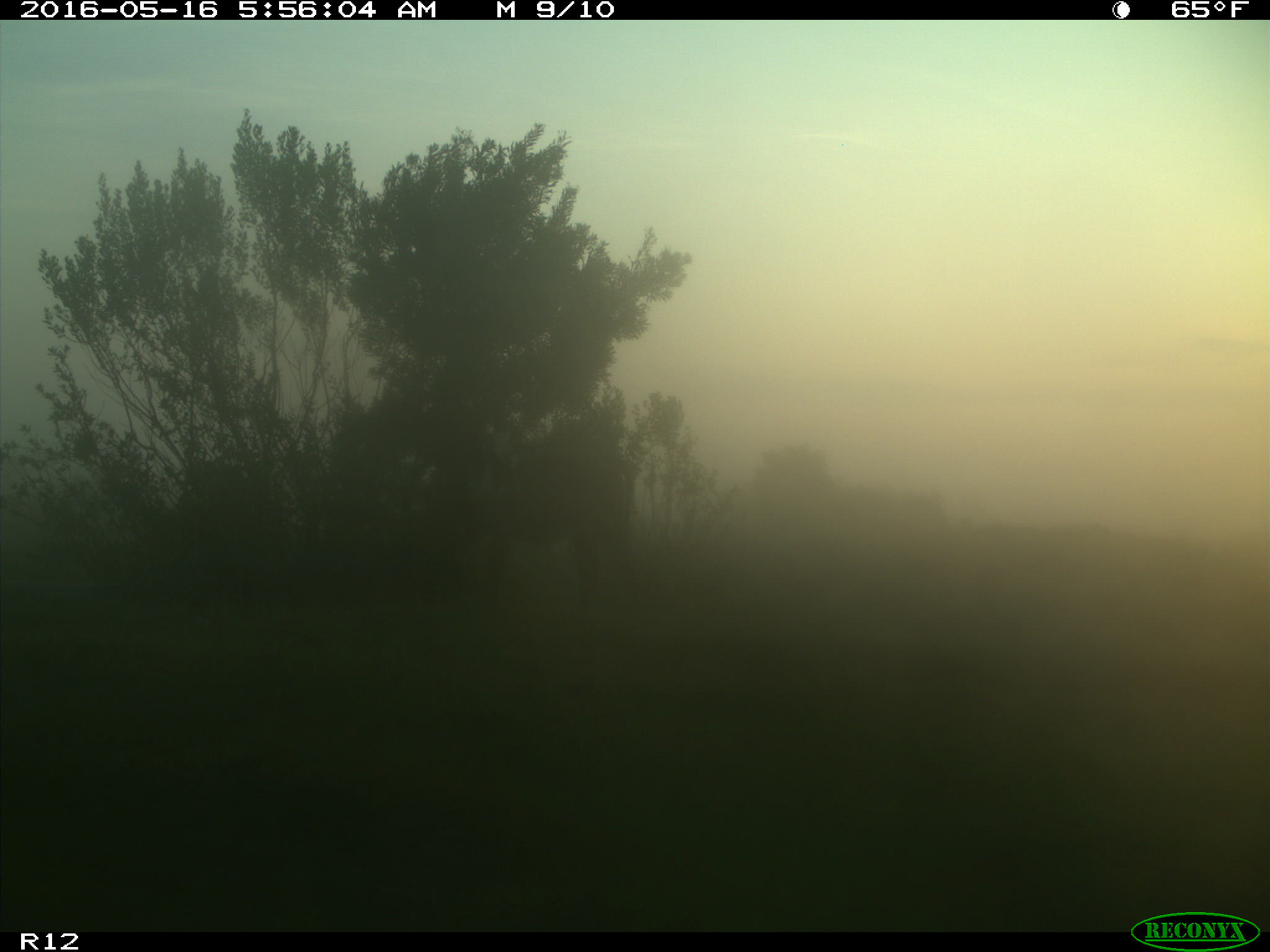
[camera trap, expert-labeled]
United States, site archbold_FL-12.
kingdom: Animalia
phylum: Chordata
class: Mammalia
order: Artiodactyla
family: Bovidae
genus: Bos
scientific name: Bos taurus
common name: domestic cow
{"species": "Bos taurus (domestic cow)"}